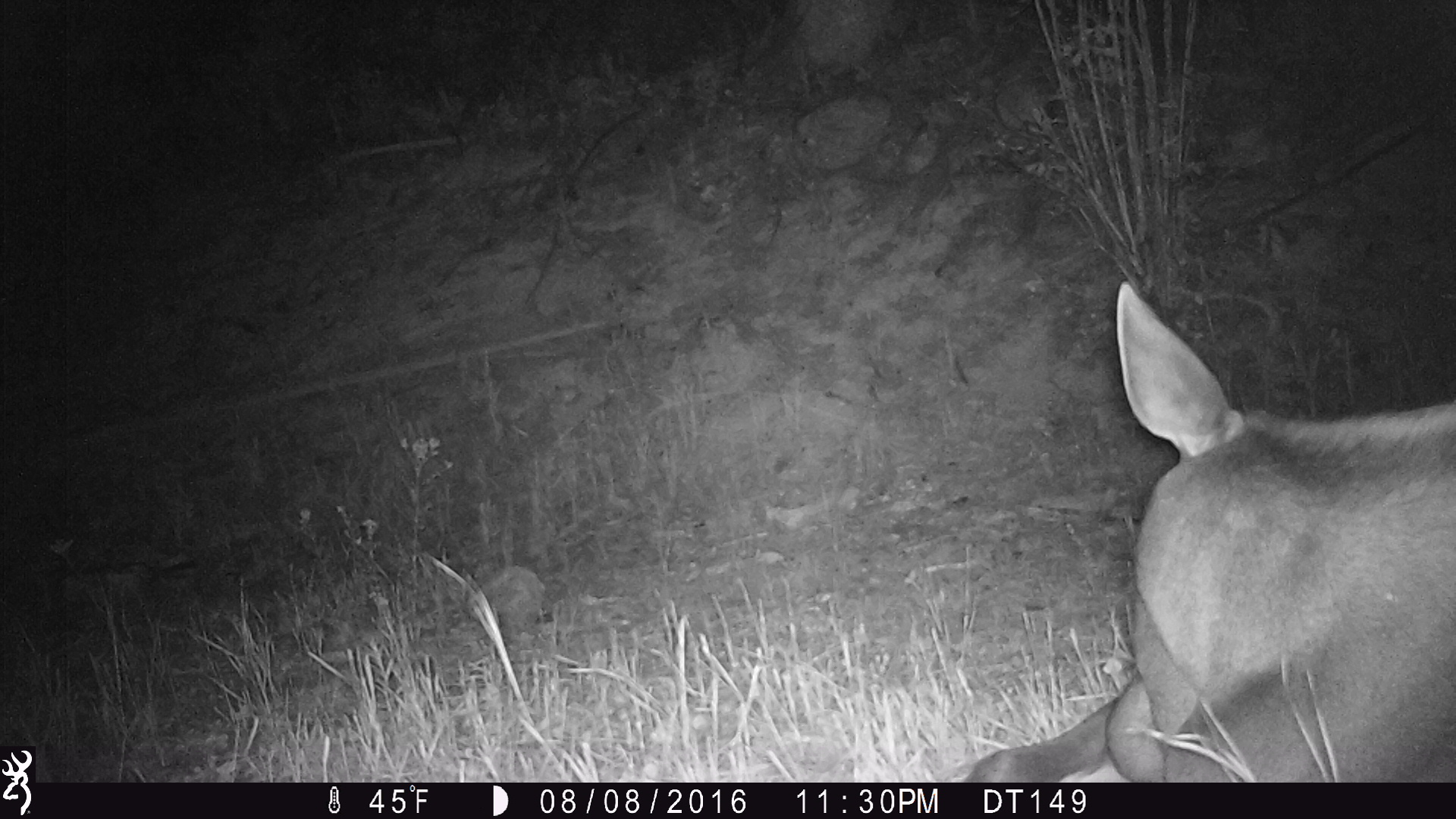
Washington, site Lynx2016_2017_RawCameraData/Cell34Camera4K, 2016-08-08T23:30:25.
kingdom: Animalia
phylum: Chordata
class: Mammalia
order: Artiodactyla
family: Cervidae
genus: Alces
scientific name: Alces alces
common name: moose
Alces alces (moose). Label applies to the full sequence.